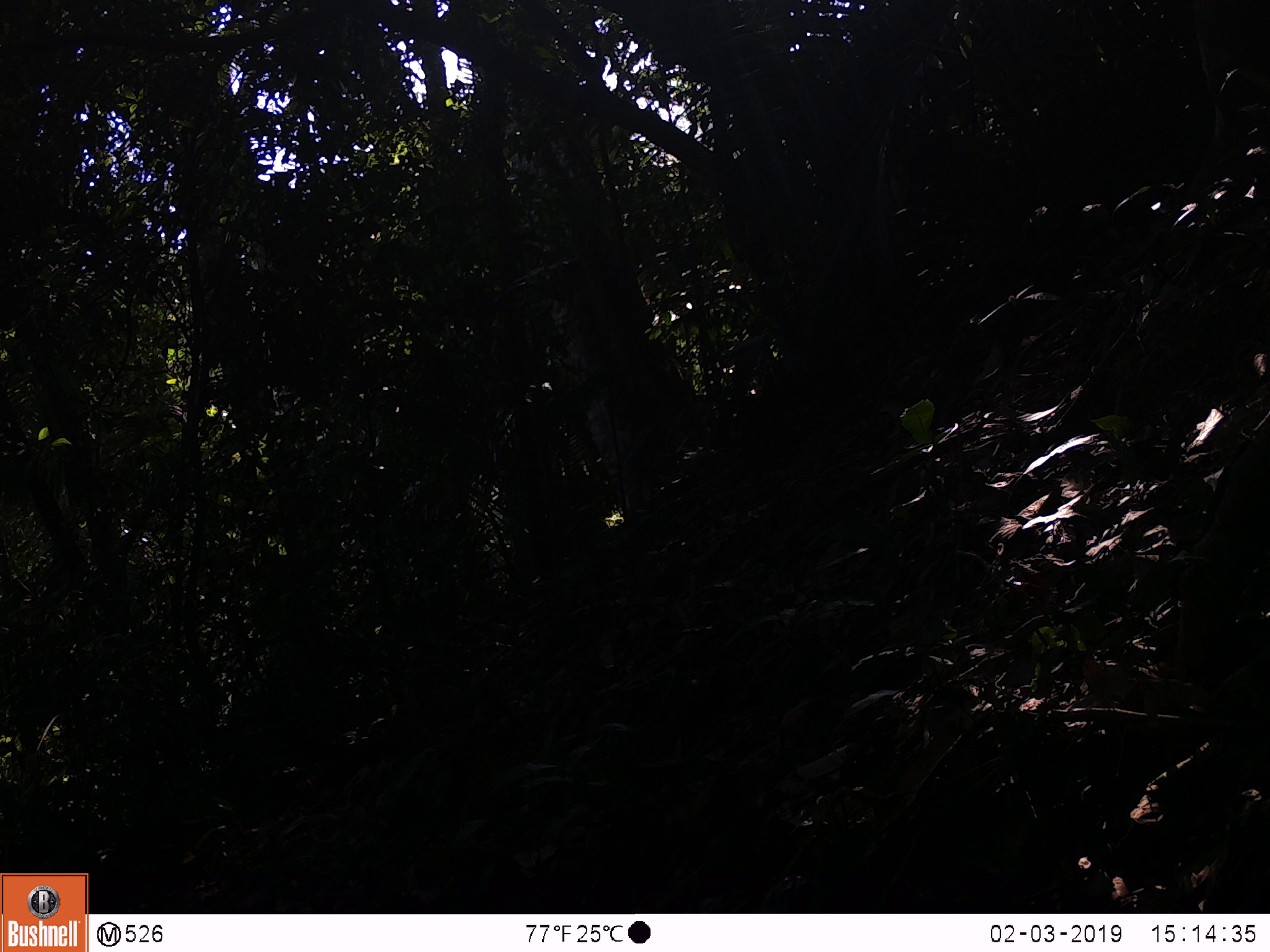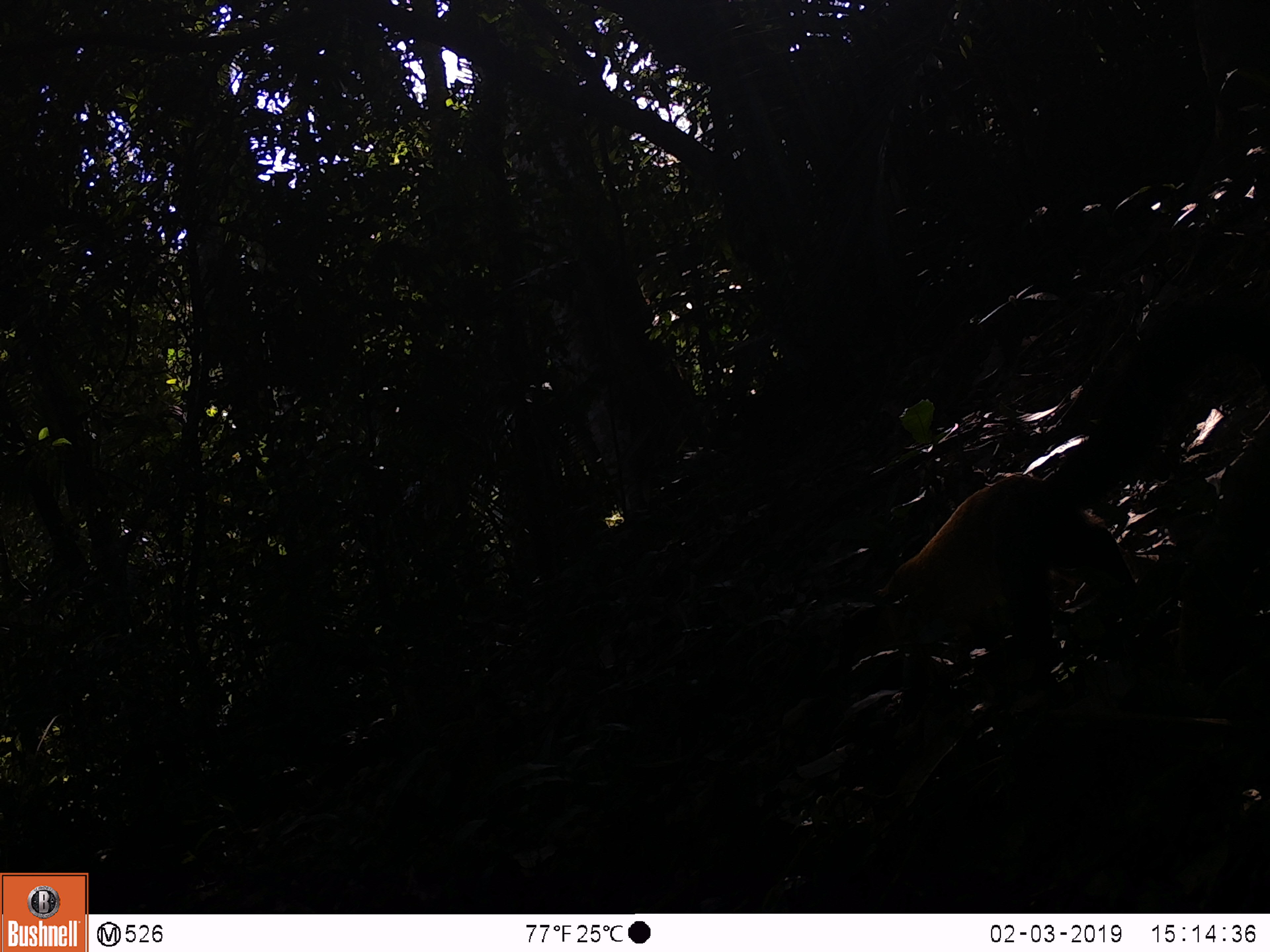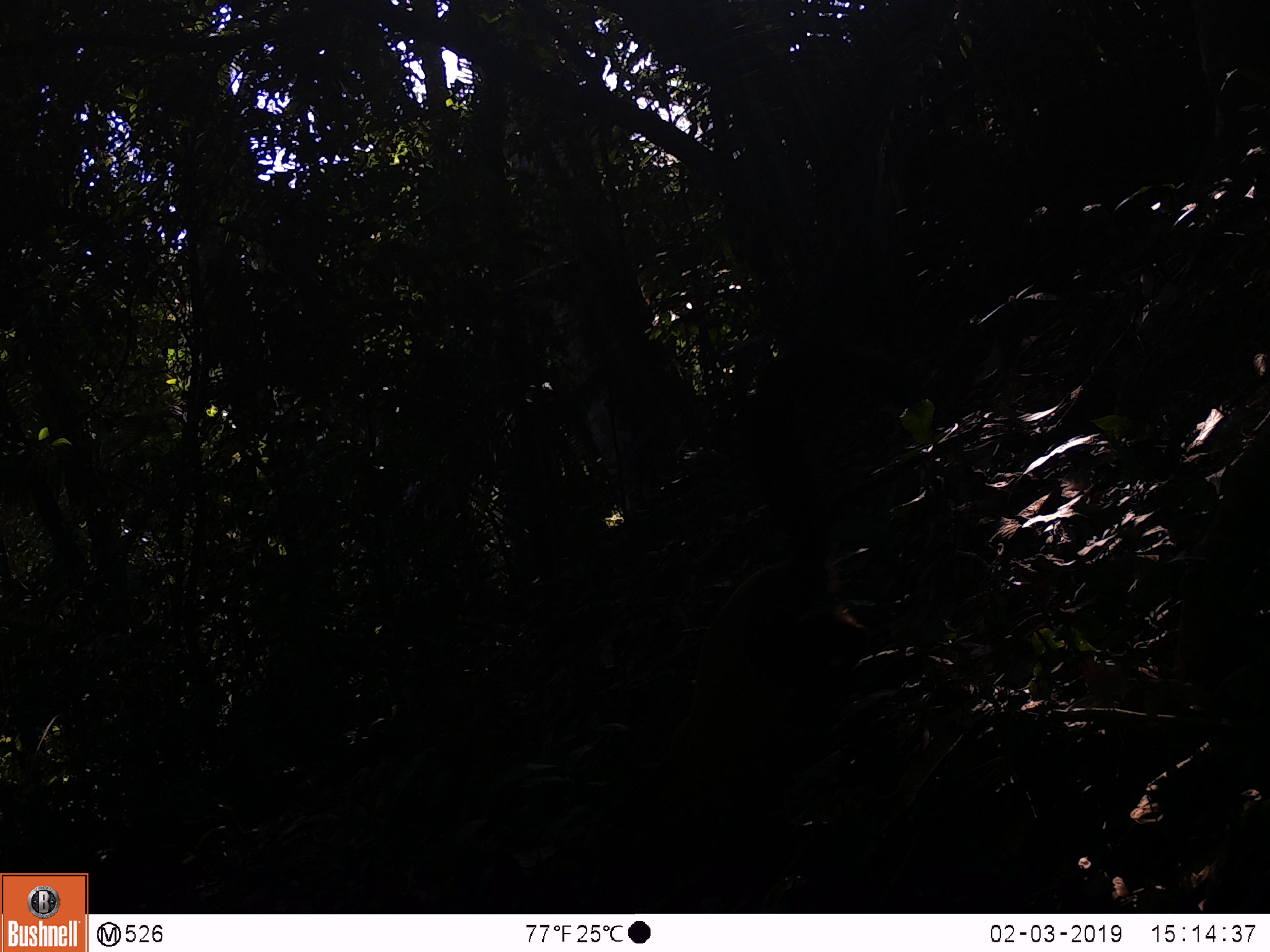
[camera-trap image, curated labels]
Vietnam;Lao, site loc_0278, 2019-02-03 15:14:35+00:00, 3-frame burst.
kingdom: Animalia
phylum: Chordata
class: Mammalia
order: Carnivora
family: Mustelidae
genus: Martes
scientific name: Martes flavigula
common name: yellow-throated marten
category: yellow throated marten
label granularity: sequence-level